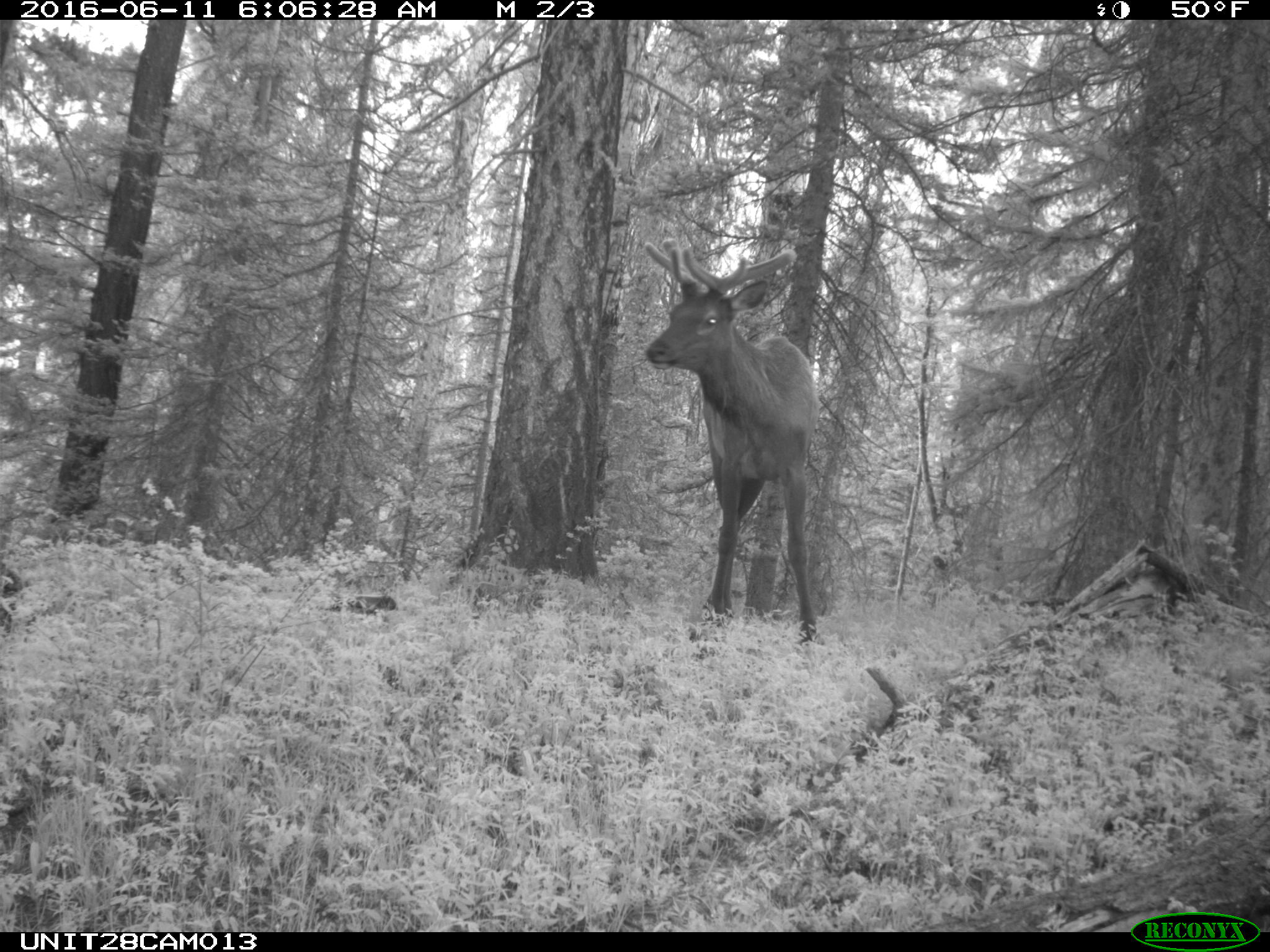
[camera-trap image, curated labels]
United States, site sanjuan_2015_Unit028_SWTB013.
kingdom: Animalia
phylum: Chordata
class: Mammalia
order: Artiodactyla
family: Cervidae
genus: Cervus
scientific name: Cervus elaphus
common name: red deer